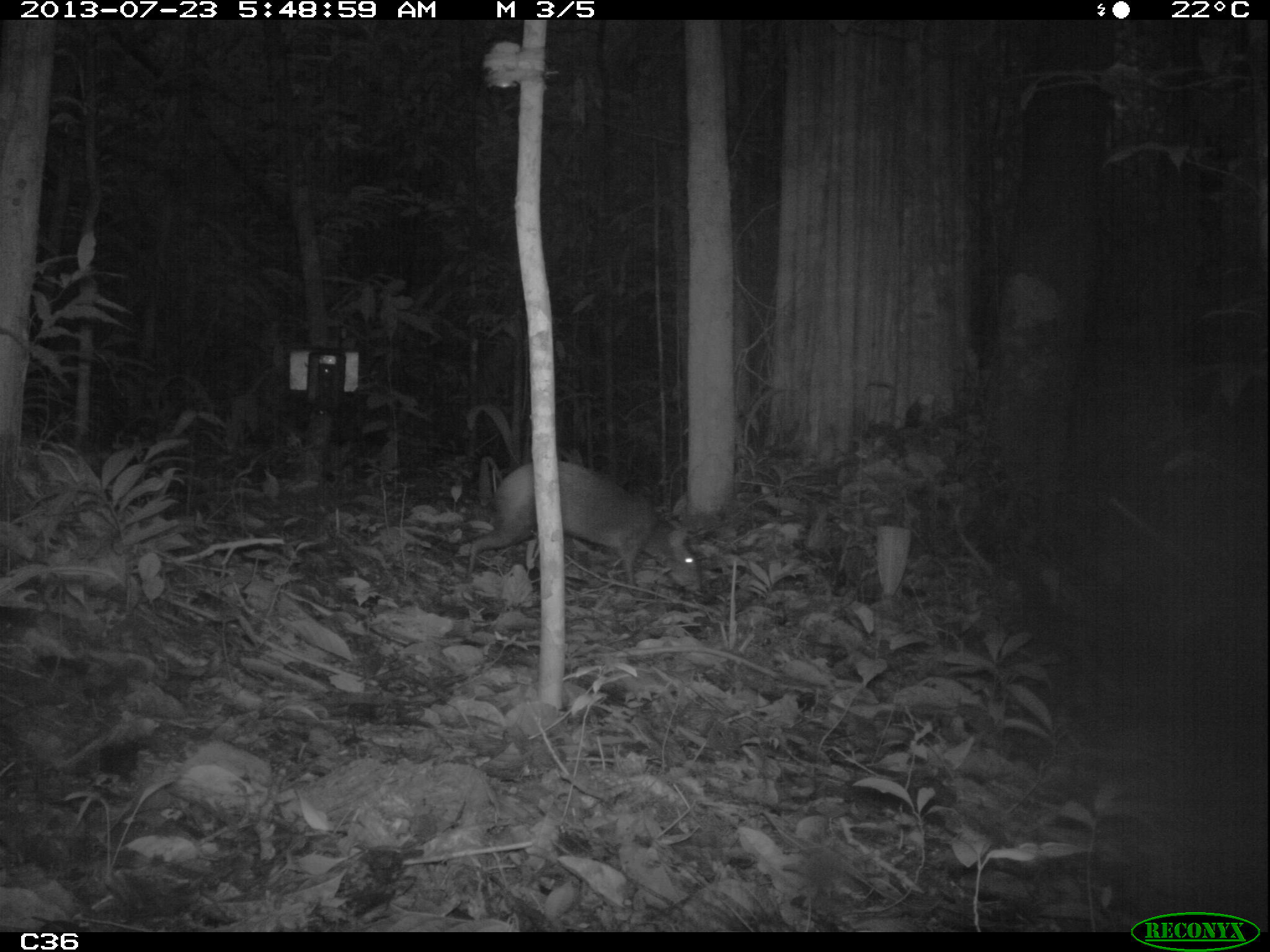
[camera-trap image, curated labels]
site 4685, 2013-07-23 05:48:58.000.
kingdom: Animalia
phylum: Chordata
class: Mammalia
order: Rodentia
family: Dasyproctidae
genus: Dasyprocta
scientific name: Dasyprocta leporina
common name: red-rumped agouti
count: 1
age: adult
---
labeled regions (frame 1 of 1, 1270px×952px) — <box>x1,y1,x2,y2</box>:
dasyprocta leporina: <box>464,458,701,594</box>